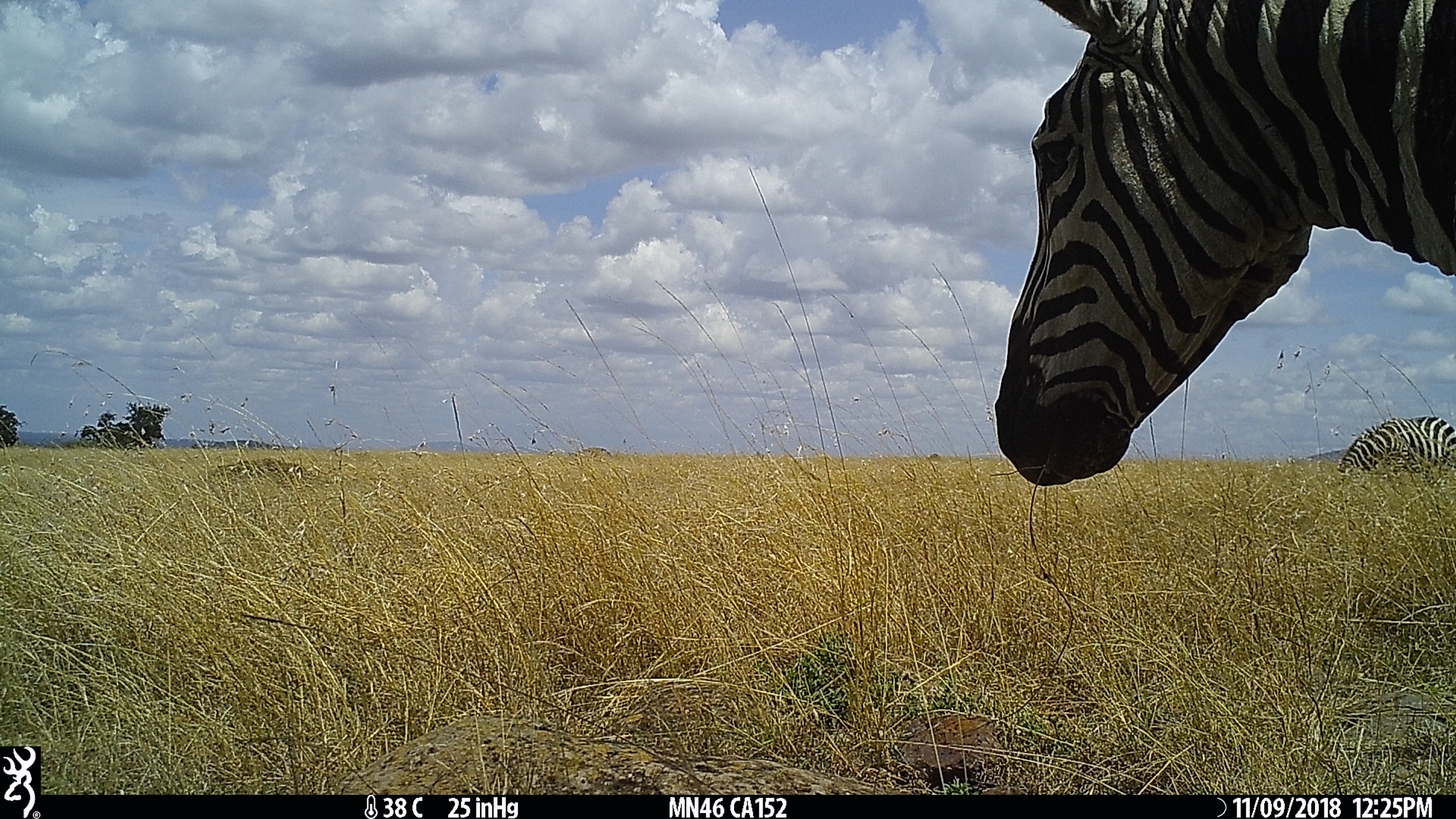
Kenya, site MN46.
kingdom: Animalia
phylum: Chordata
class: Mammalia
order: Perissodactyla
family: Equidae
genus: Equus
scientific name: Equus quagga burchellii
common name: burchell's zebra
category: zebra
Zebra (burchell's zebra) (Equus quagga burchellii).